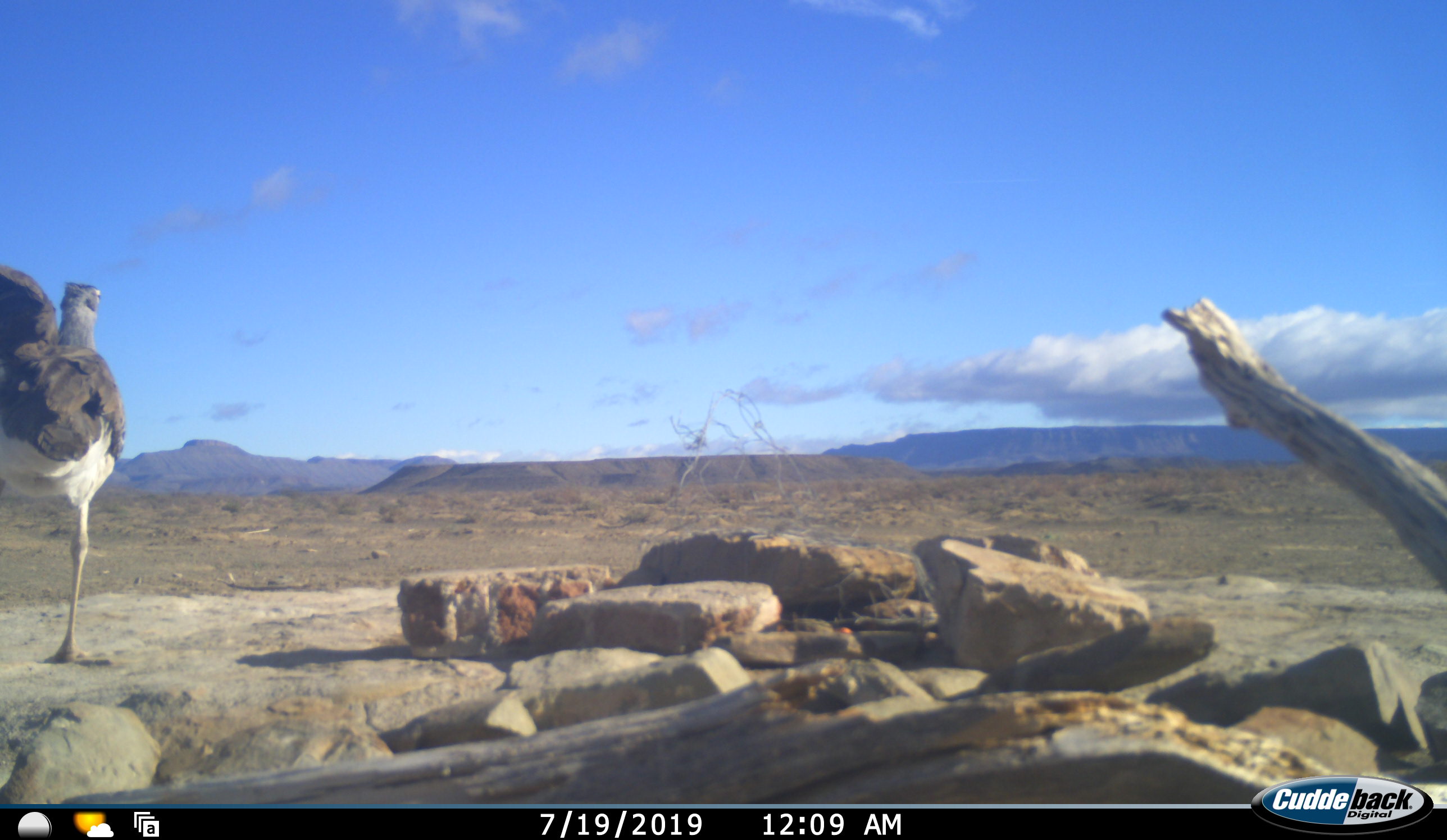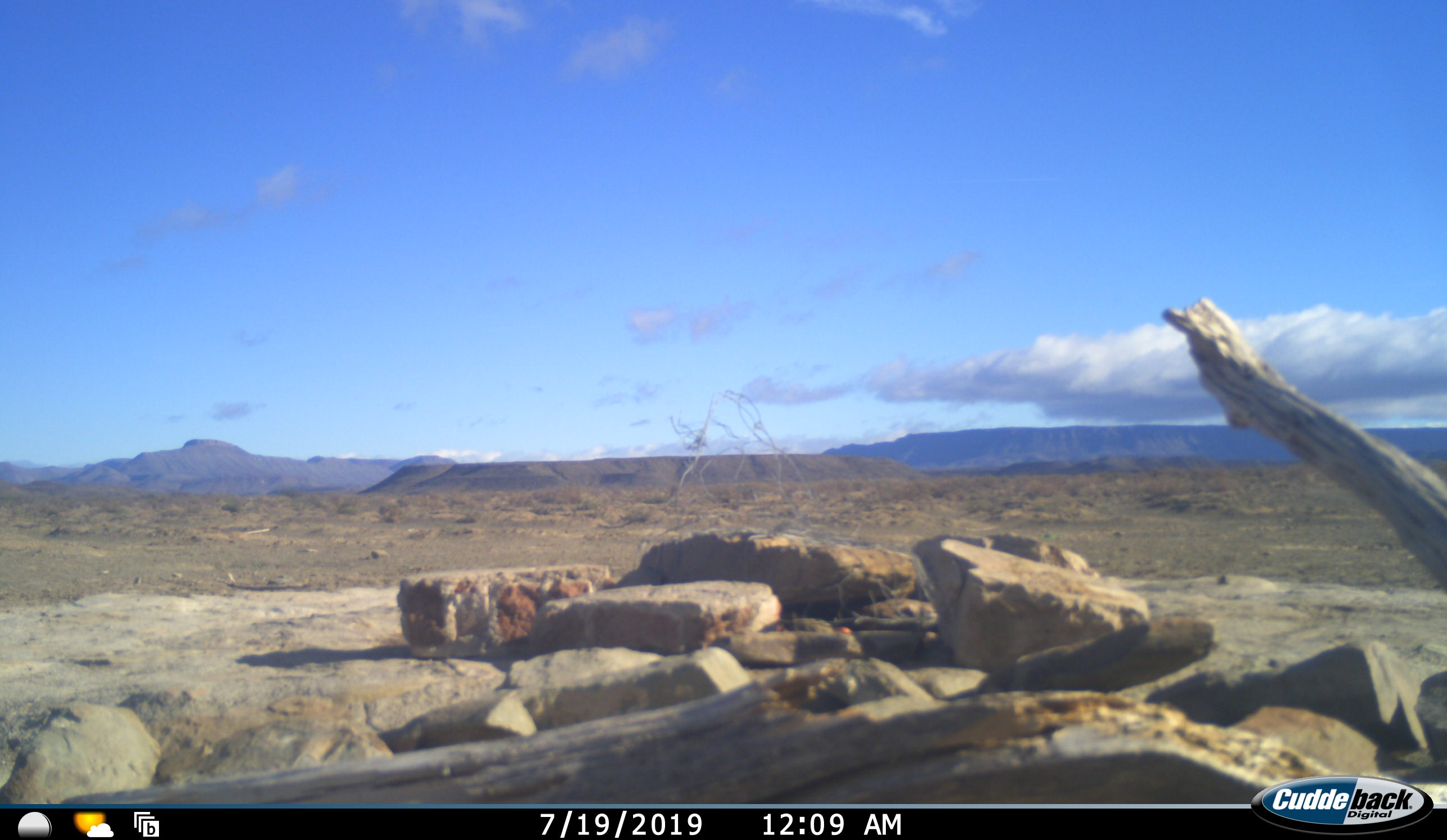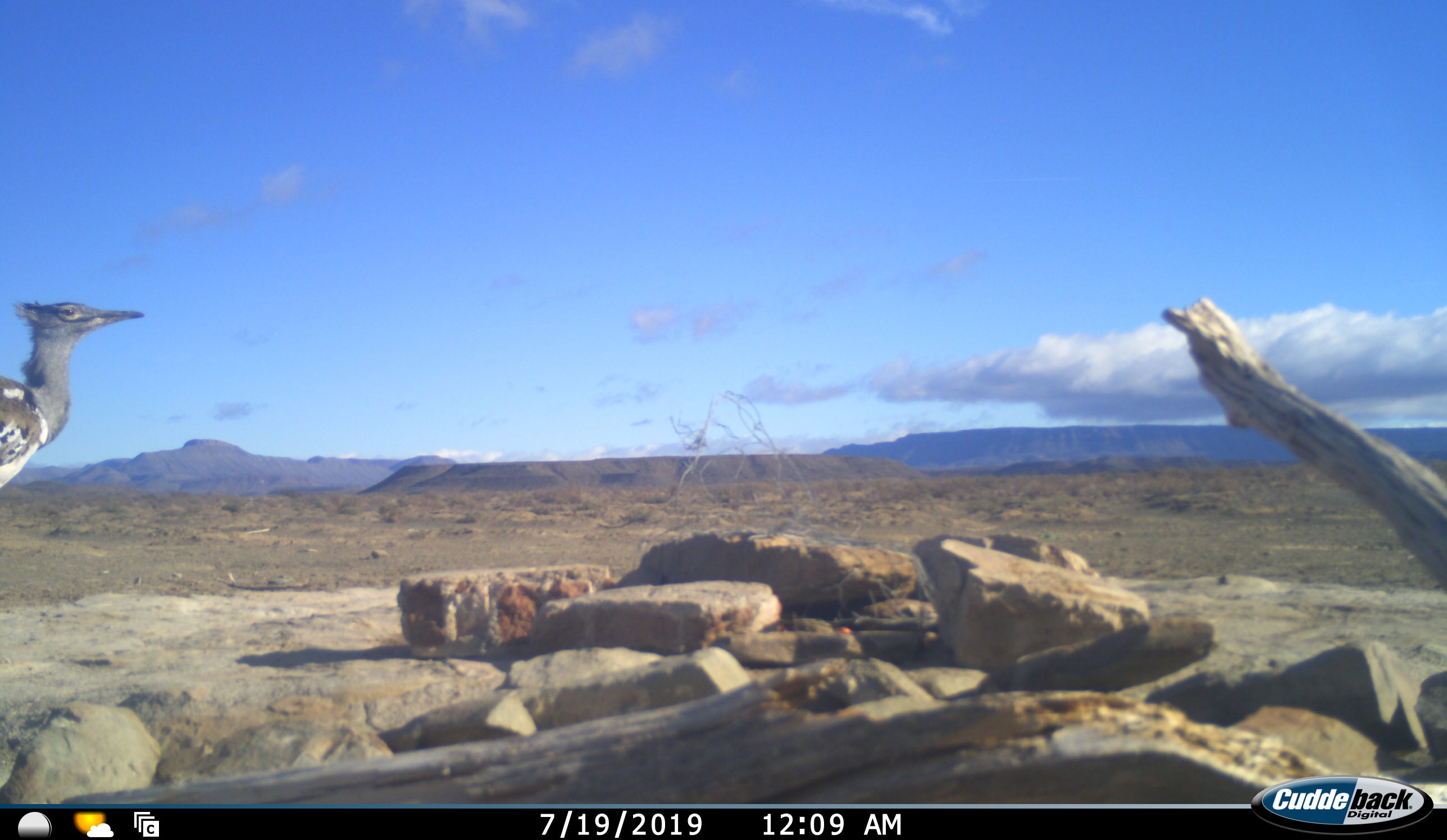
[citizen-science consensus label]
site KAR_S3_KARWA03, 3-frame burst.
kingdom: Animalia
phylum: Chordata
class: Aves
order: Otidiformes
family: Otididae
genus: Ardeotis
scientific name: Ardeotis kori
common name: kori bustard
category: bustardkori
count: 1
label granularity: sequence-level